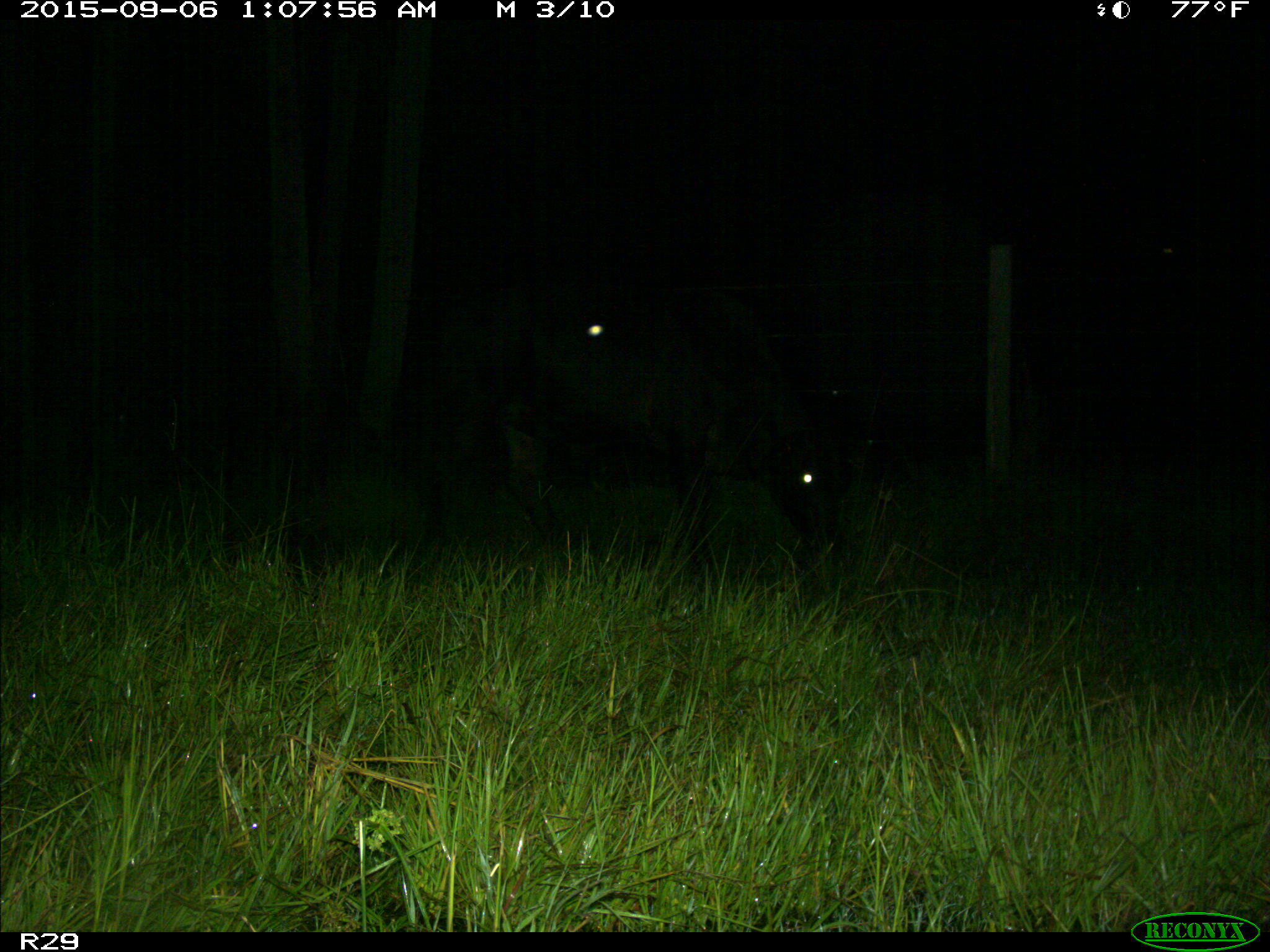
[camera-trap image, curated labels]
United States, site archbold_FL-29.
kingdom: Animalia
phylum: Chordata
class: Mammalia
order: Artiodactyla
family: Bovidae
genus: Bos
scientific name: Bos taurus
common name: domestic cow